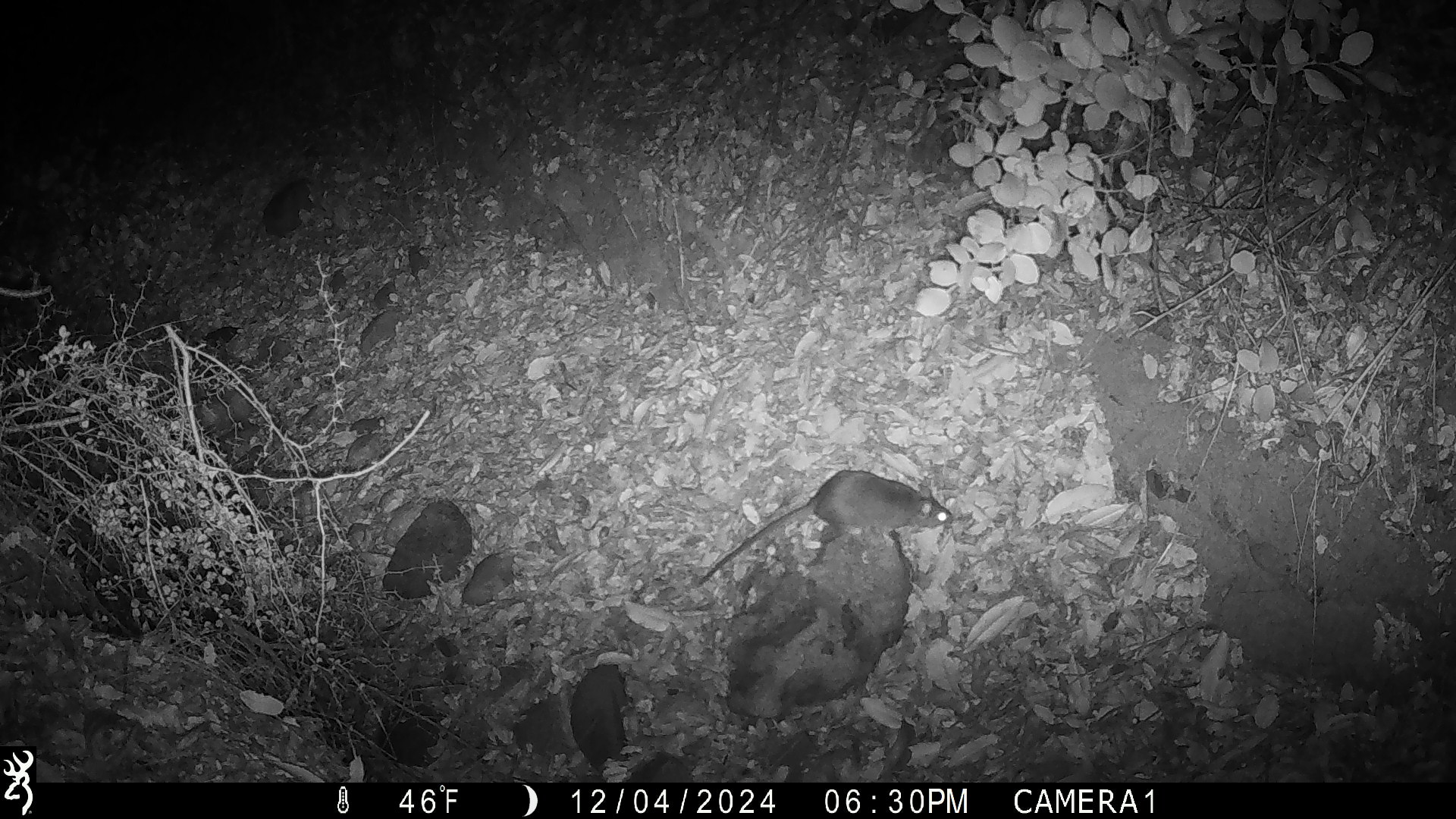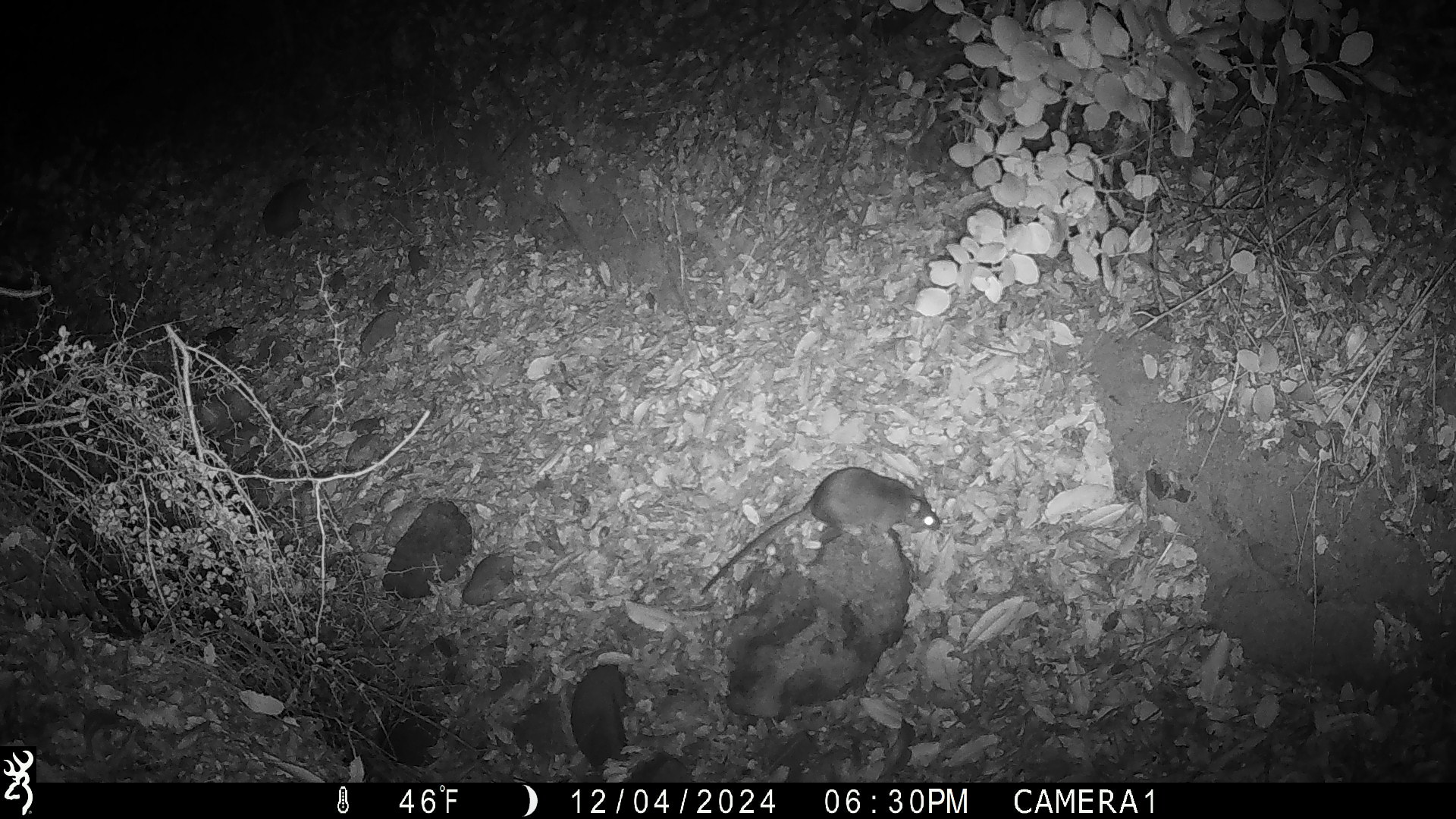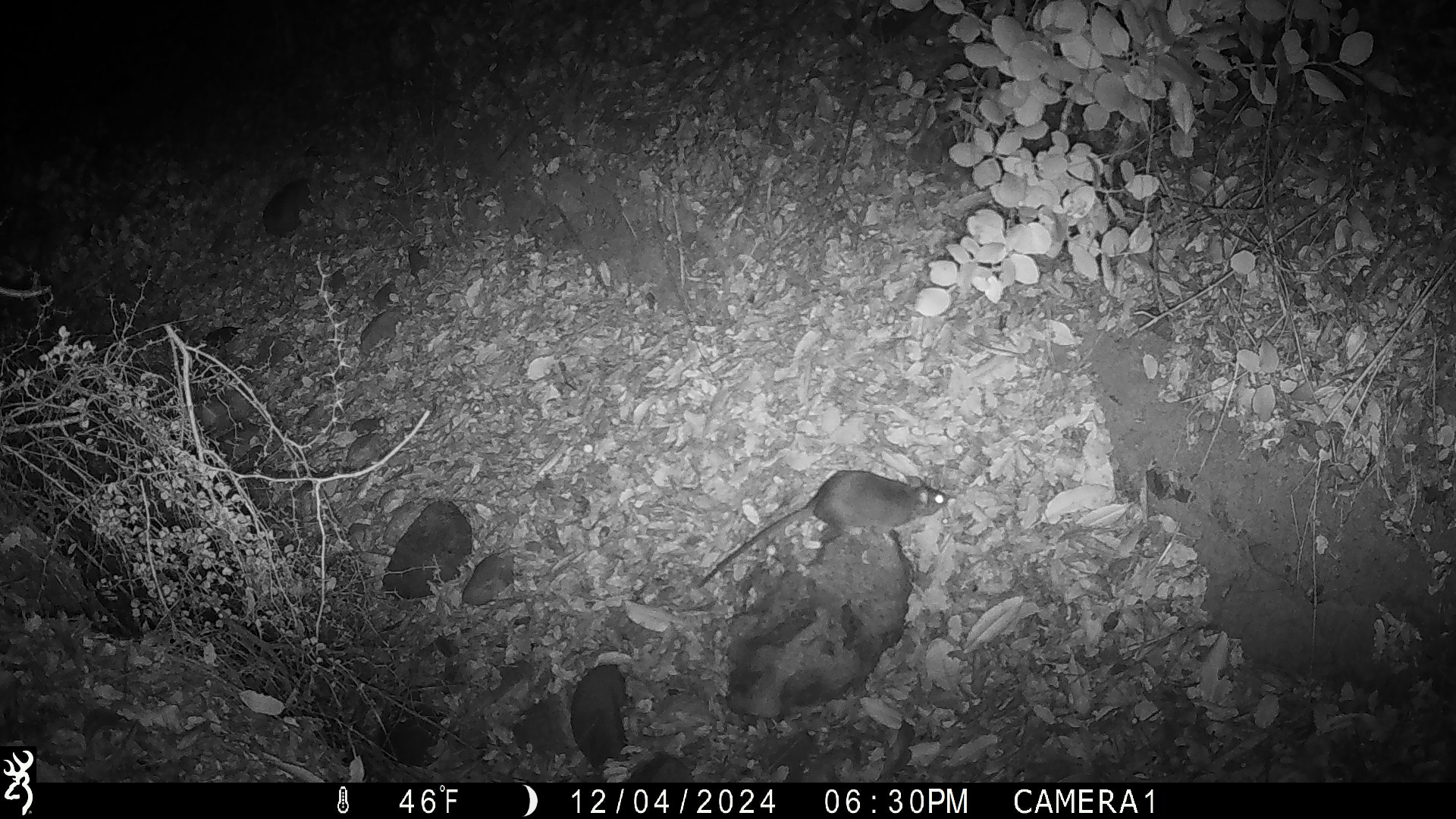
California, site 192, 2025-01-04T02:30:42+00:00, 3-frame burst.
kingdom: Animalia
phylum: Chordata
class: Mammalia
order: Rodentia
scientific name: Rodentia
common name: mouse or rat